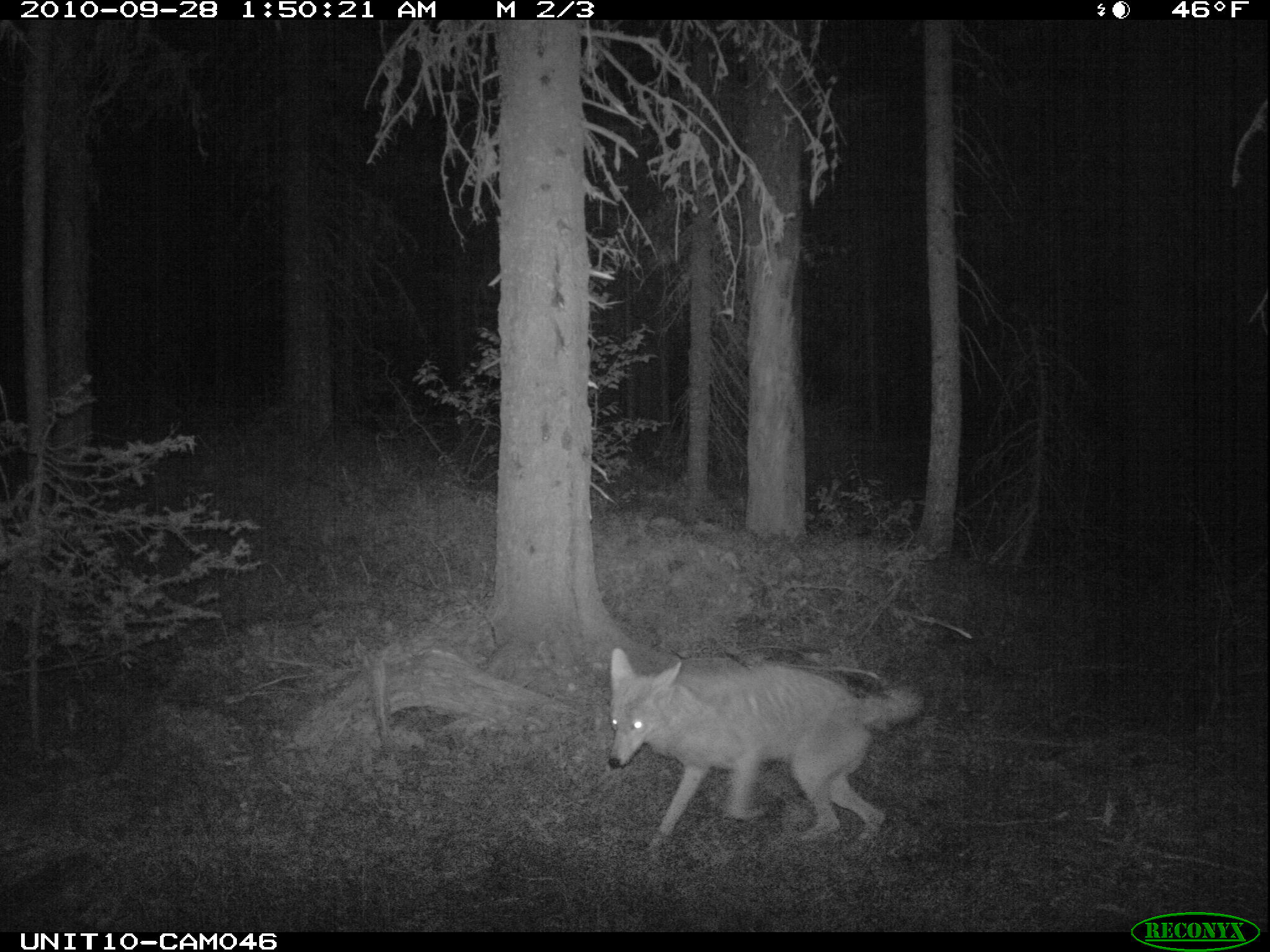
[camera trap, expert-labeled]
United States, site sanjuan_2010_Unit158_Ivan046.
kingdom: Animalia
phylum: Chordata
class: Mammalia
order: Carnivora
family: Canidae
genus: Canis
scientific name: Canis latrans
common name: coyote